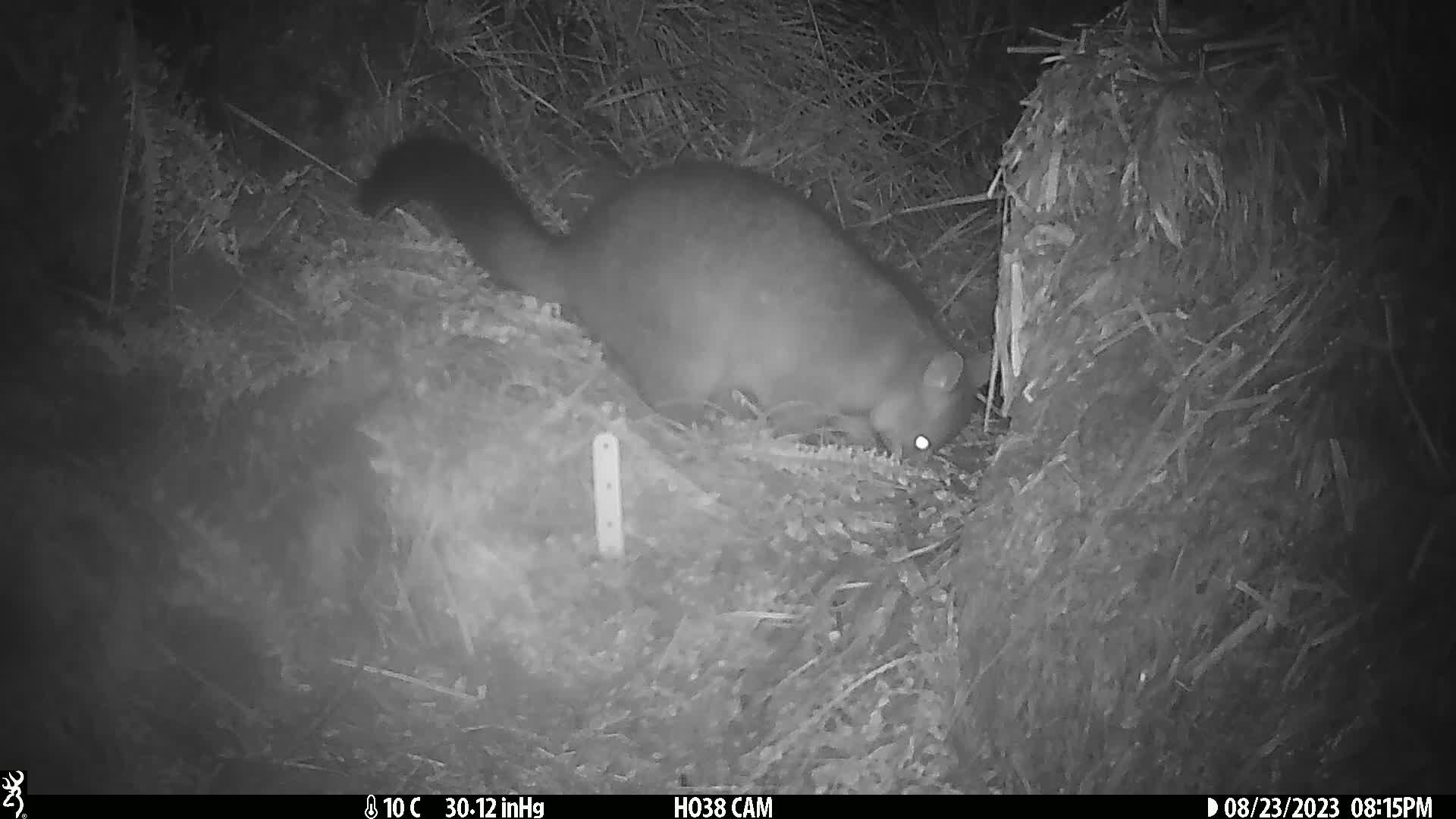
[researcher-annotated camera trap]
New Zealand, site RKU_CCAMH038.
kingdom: Animalia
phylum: Chordata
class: Mammalia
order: Diprotodontia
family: Phalangeridae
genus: Trichosurus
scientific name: Trichosurus vulpecula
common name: common brushtail possum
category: possum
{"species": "possum (common brushtail possum) (Trichosurus vulpecula)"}